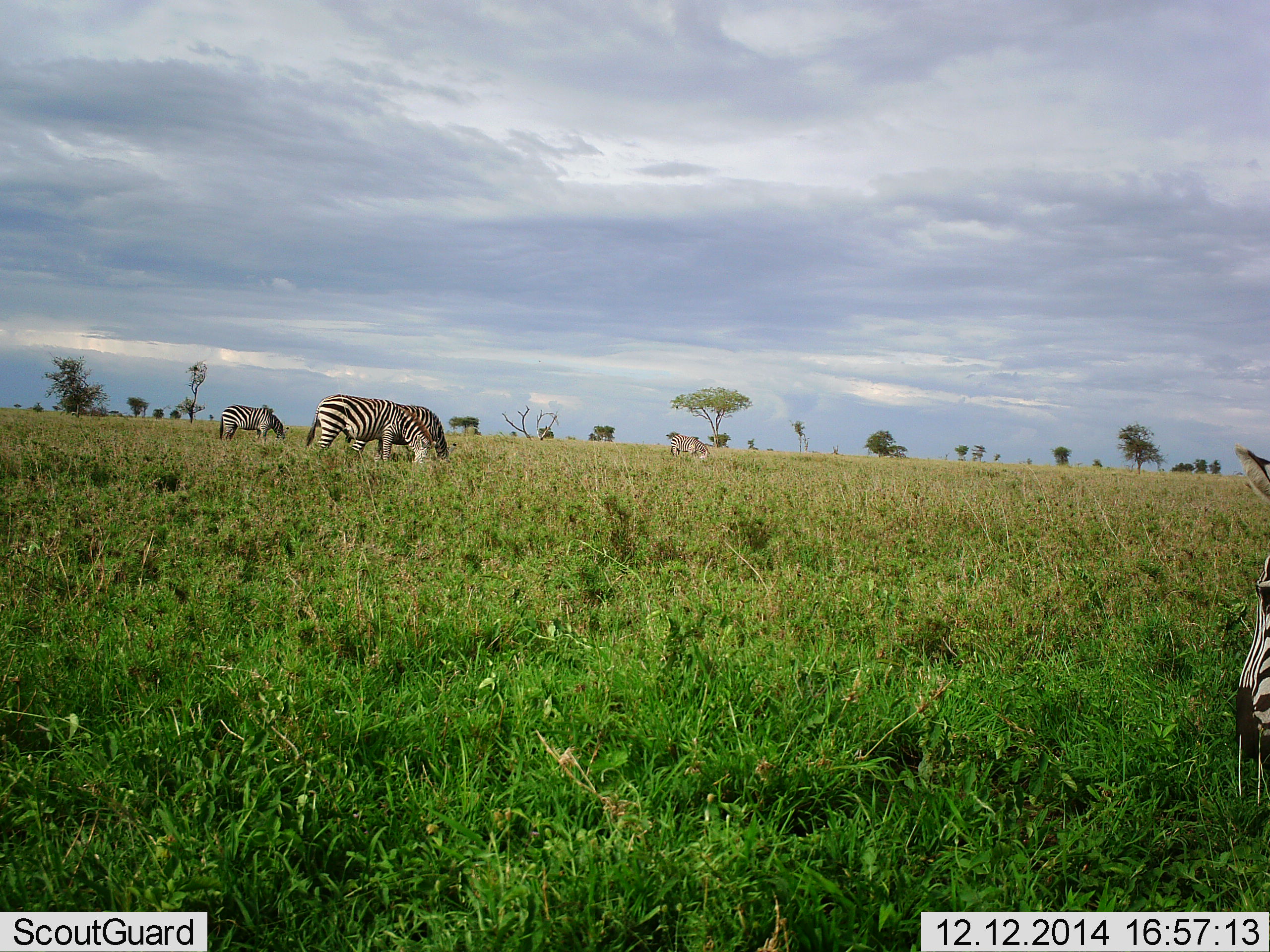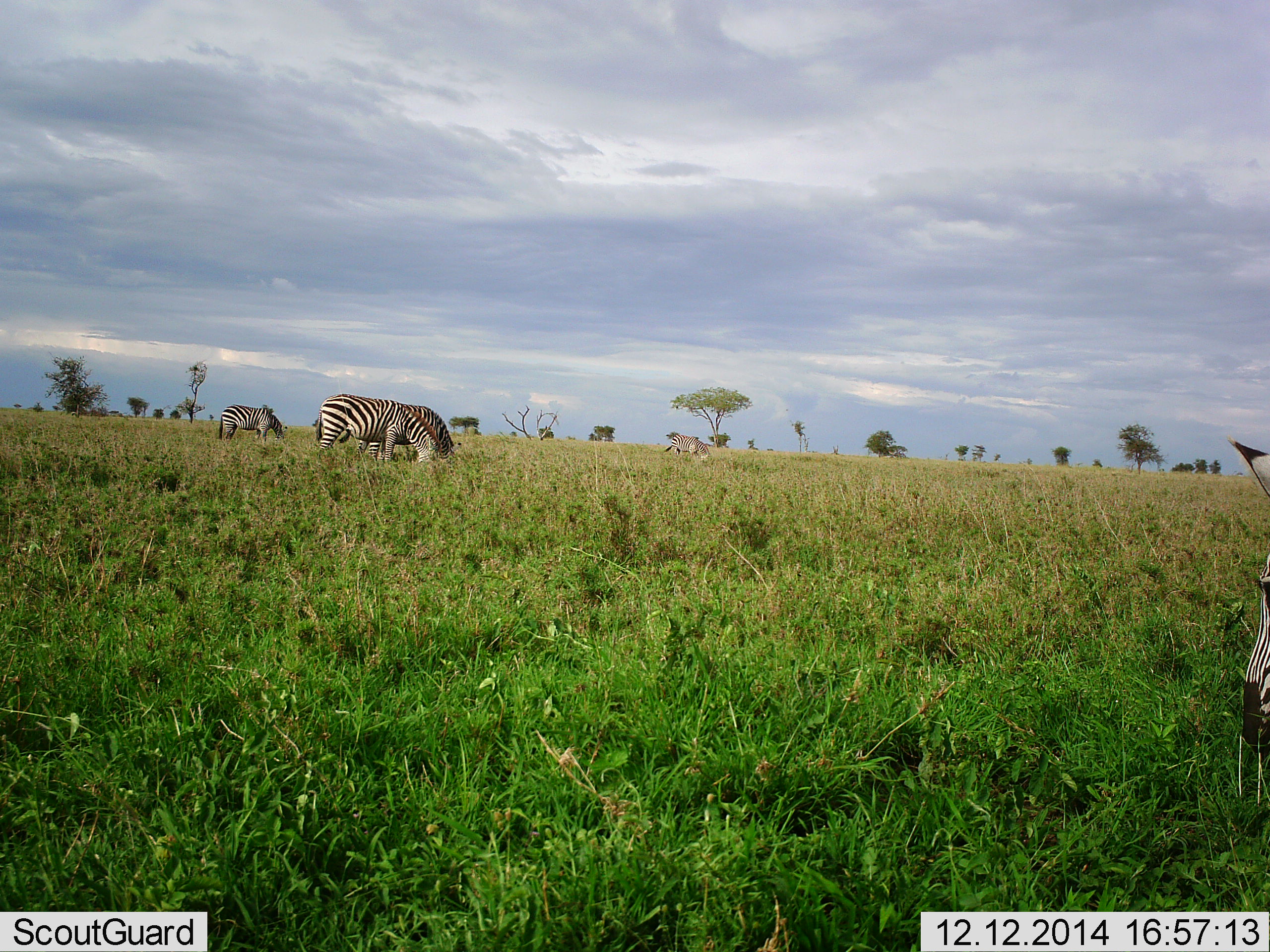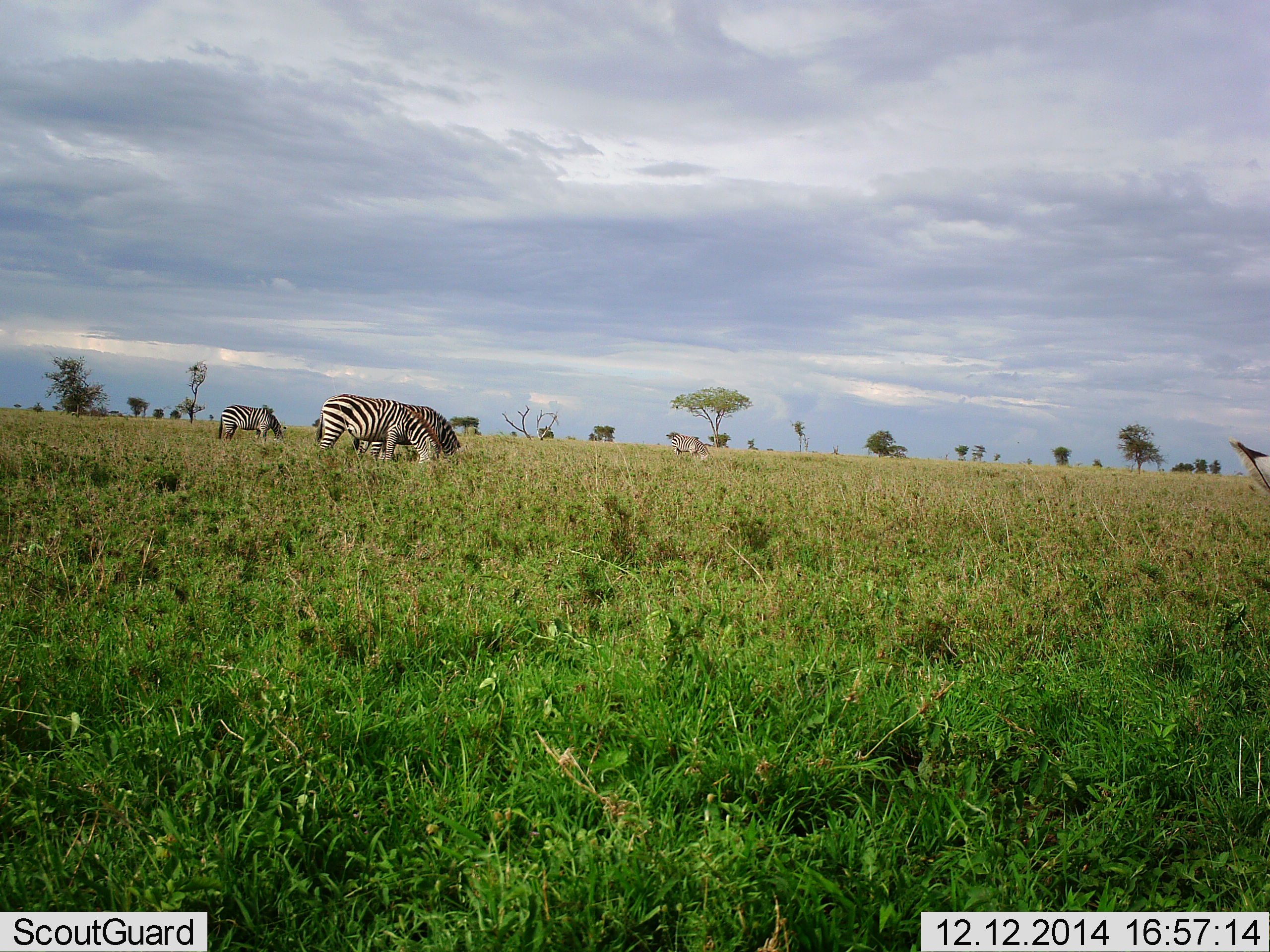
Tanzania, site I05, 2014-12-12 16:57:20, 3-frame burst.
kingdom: Animalia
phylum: Chordata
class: Mammalia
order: Perissodactyla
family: Equidae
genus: Equus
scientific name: Equus quagga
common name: plains zebra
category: zebra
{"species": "zebra (plains zebra) (Equus quagga)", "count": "5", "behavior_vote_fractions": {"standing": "36%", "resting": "0%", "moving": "9%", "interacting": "0%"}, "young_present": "0%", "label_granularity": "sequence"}